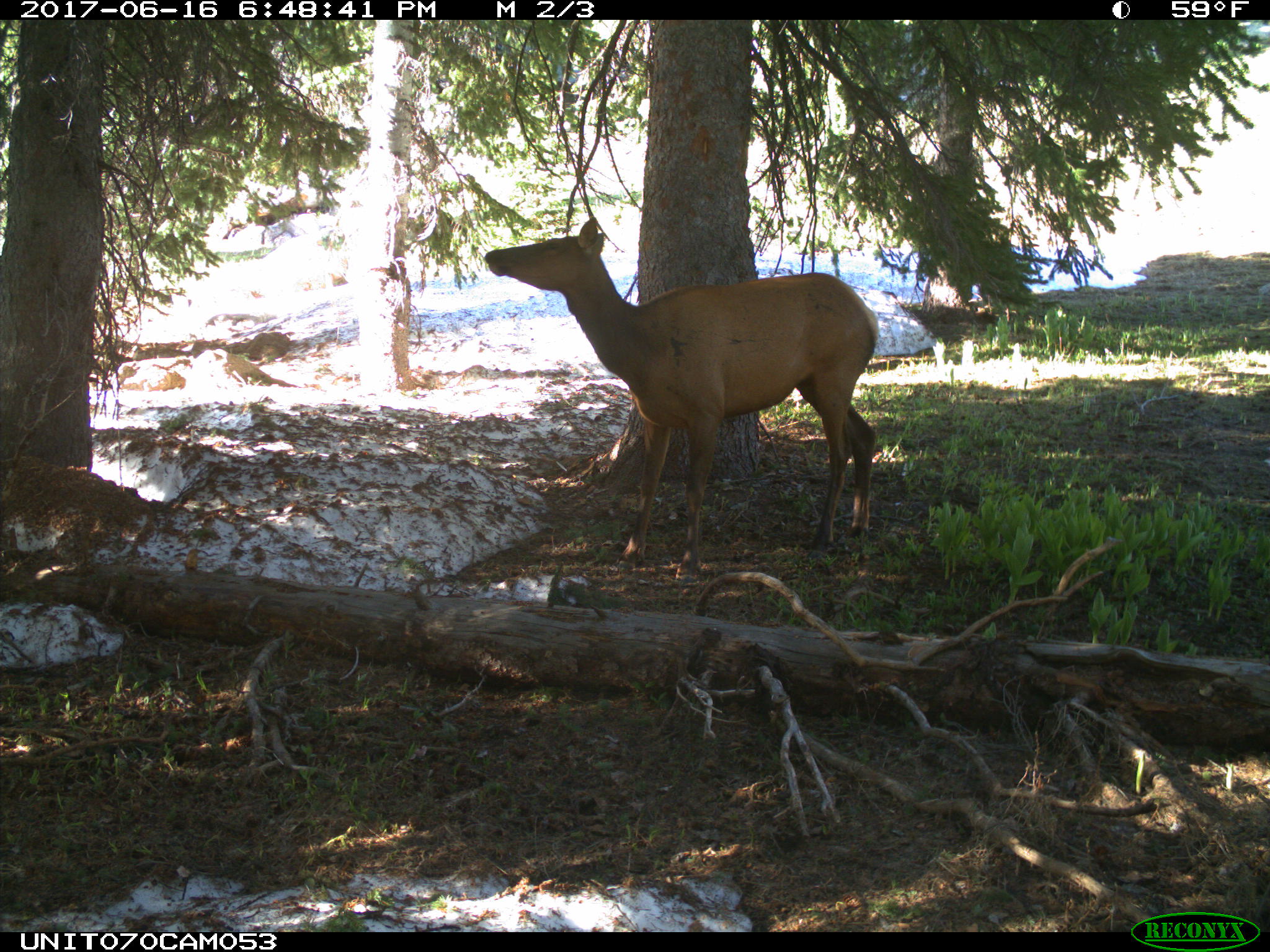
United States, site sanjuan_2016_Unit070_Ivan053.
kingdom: Animalia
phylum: Chordata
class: Mammalia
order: Artiodactyla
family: Cervidae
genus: Cervus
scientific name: Cervus elaphus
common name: red deer